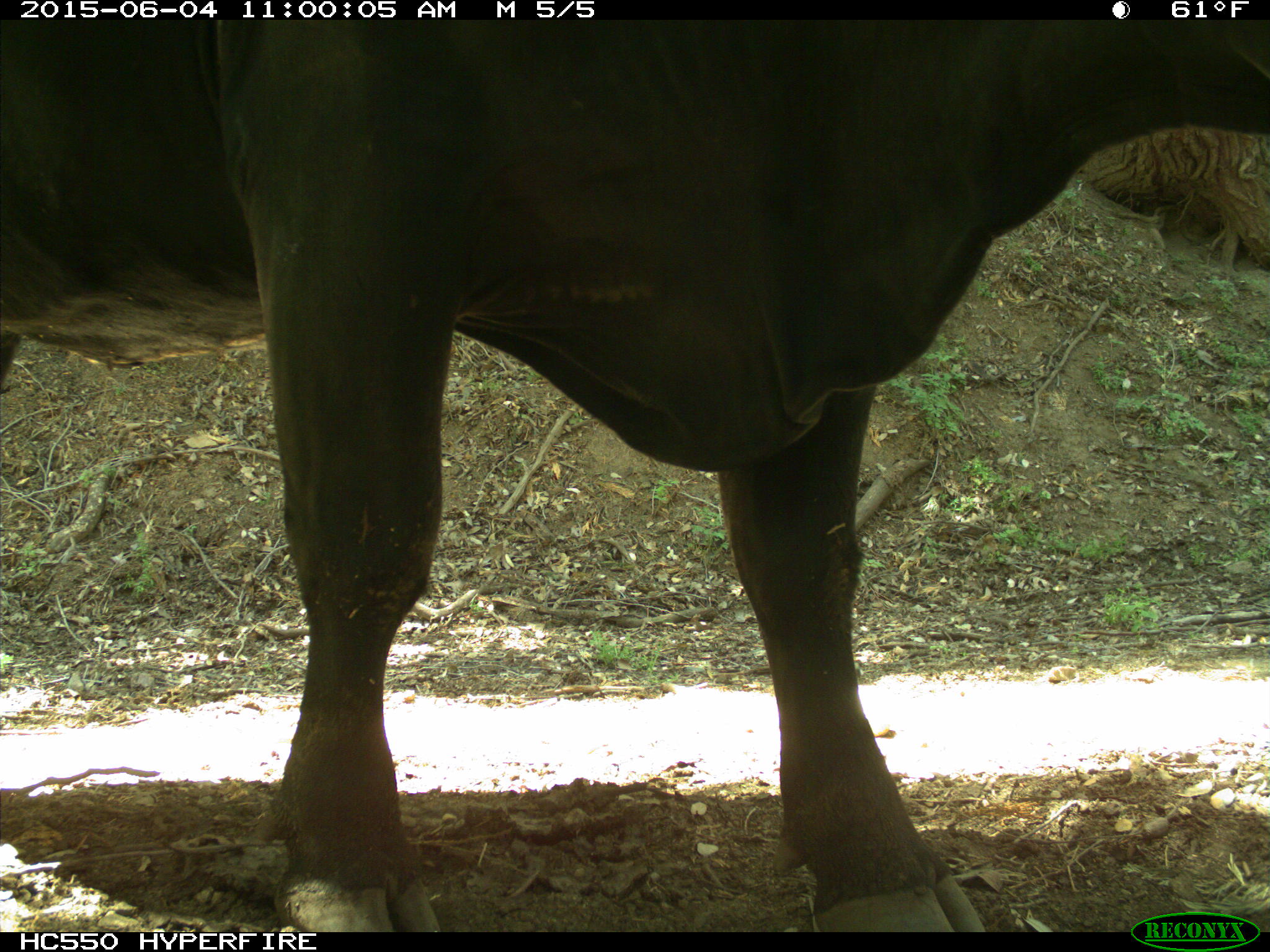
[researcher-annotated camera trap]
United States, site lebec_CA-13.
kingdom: Animalia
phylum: Chordata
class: Mammalia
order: Artiodactyla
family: Bovidae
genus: Bos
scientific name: Bos taurus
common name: domestic cow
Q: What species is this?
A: Bos taurus (domestic cow).